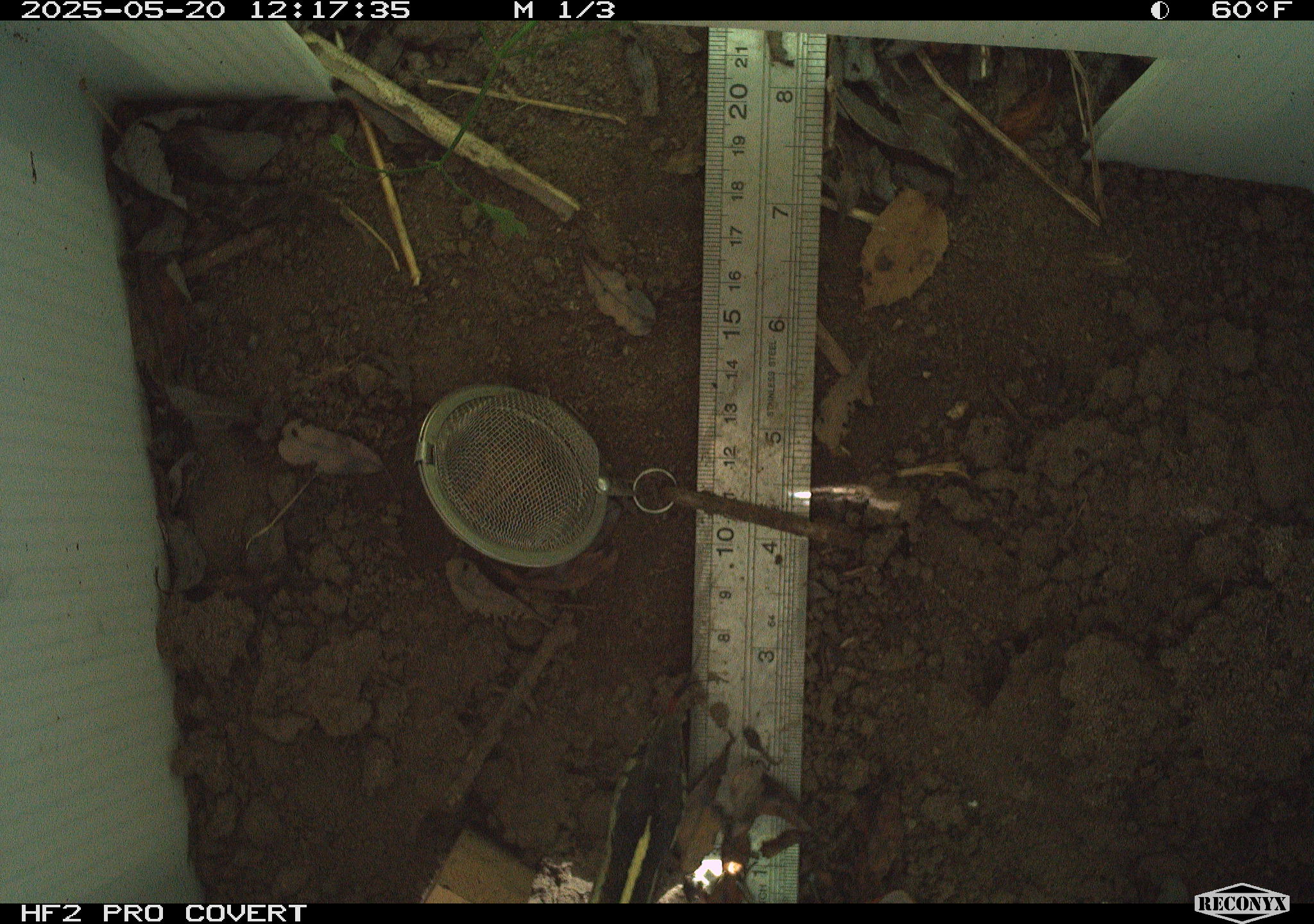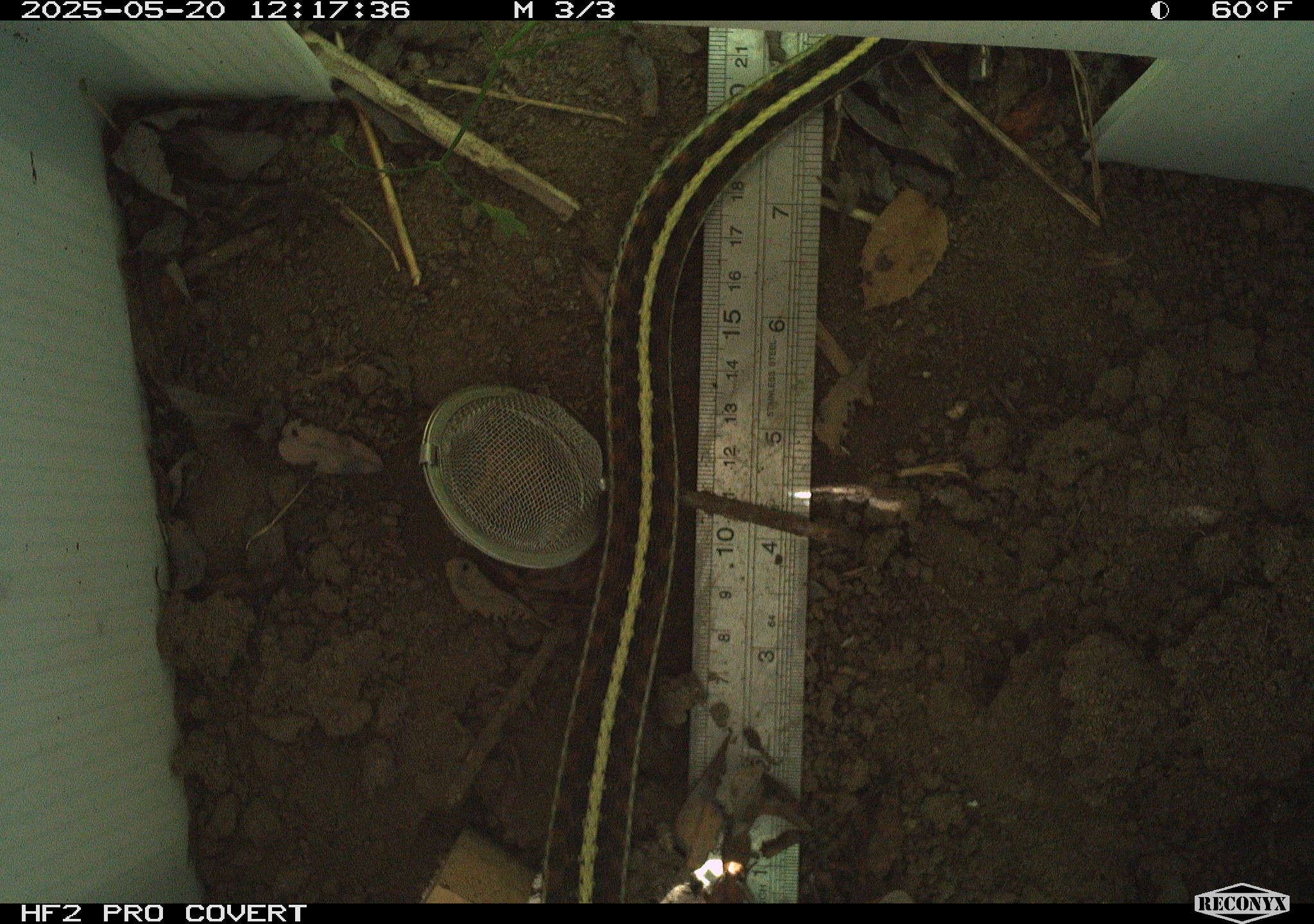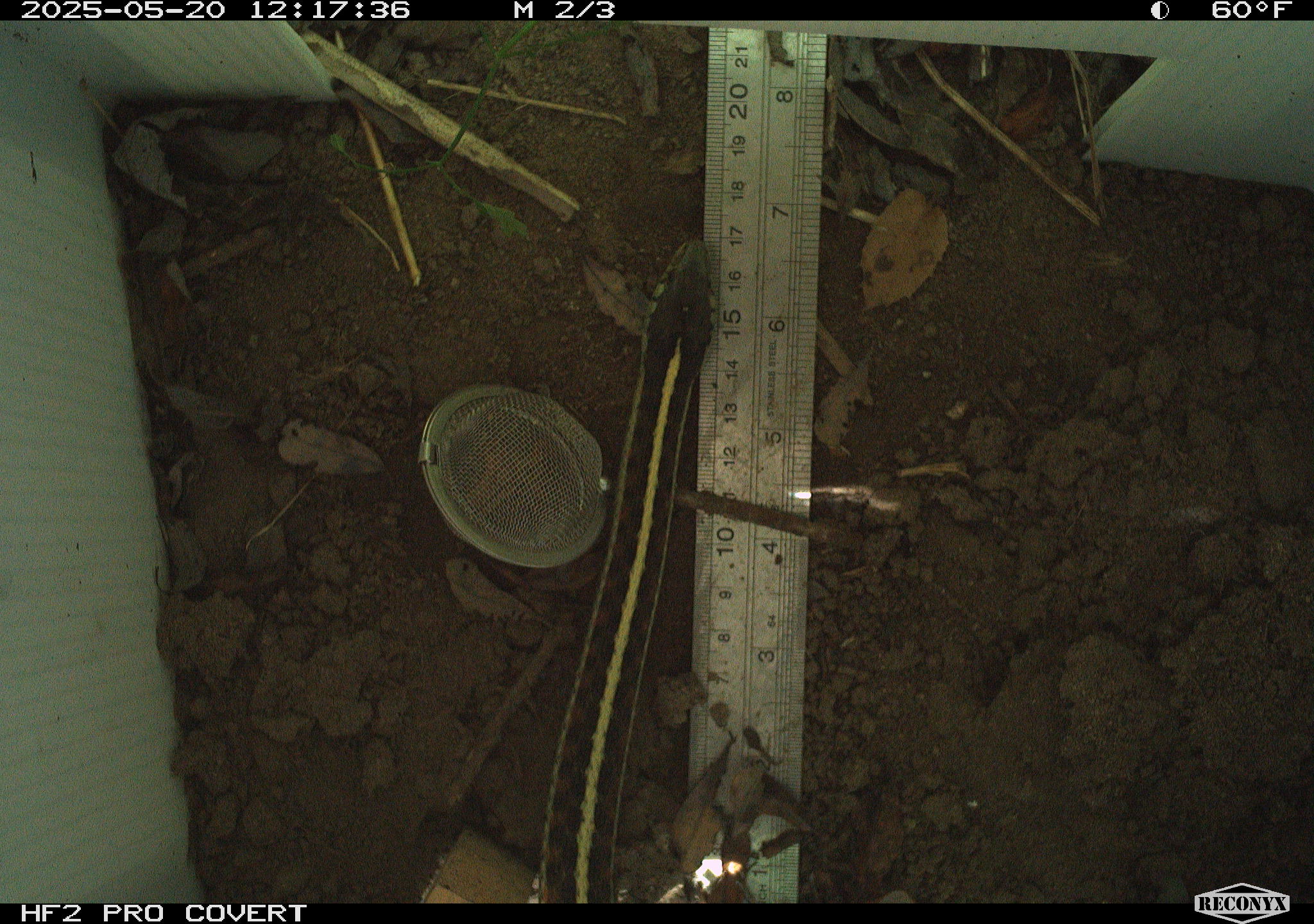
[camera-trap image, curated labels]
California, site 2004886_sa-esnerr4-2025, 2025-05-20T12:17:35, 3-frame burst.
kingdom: Animalia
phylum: Chordata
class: Reptilia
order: Squamata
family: Colubridae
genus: Thamnophis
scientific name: Thamnophis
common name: american gartersnakes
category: thamnophis species